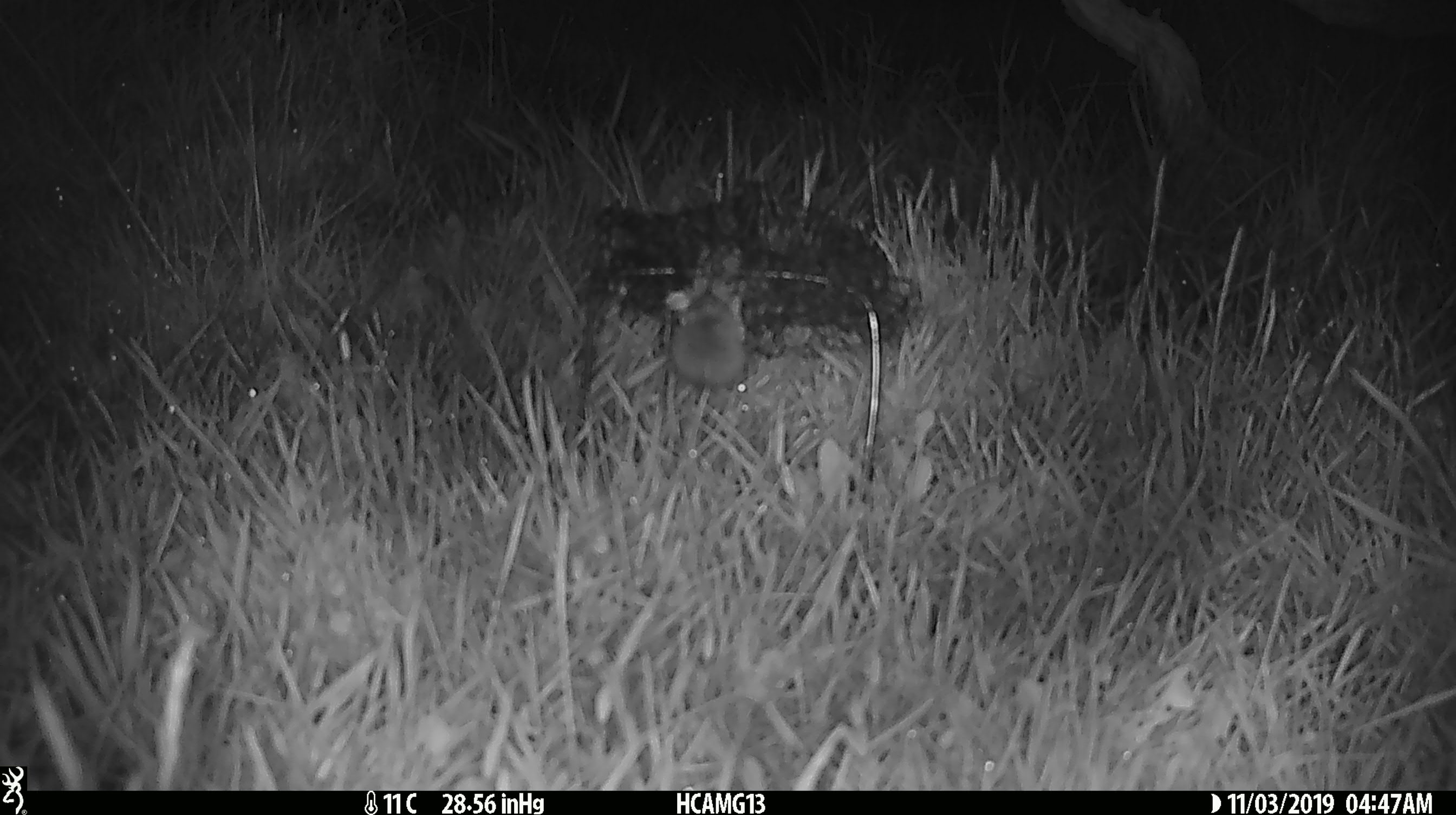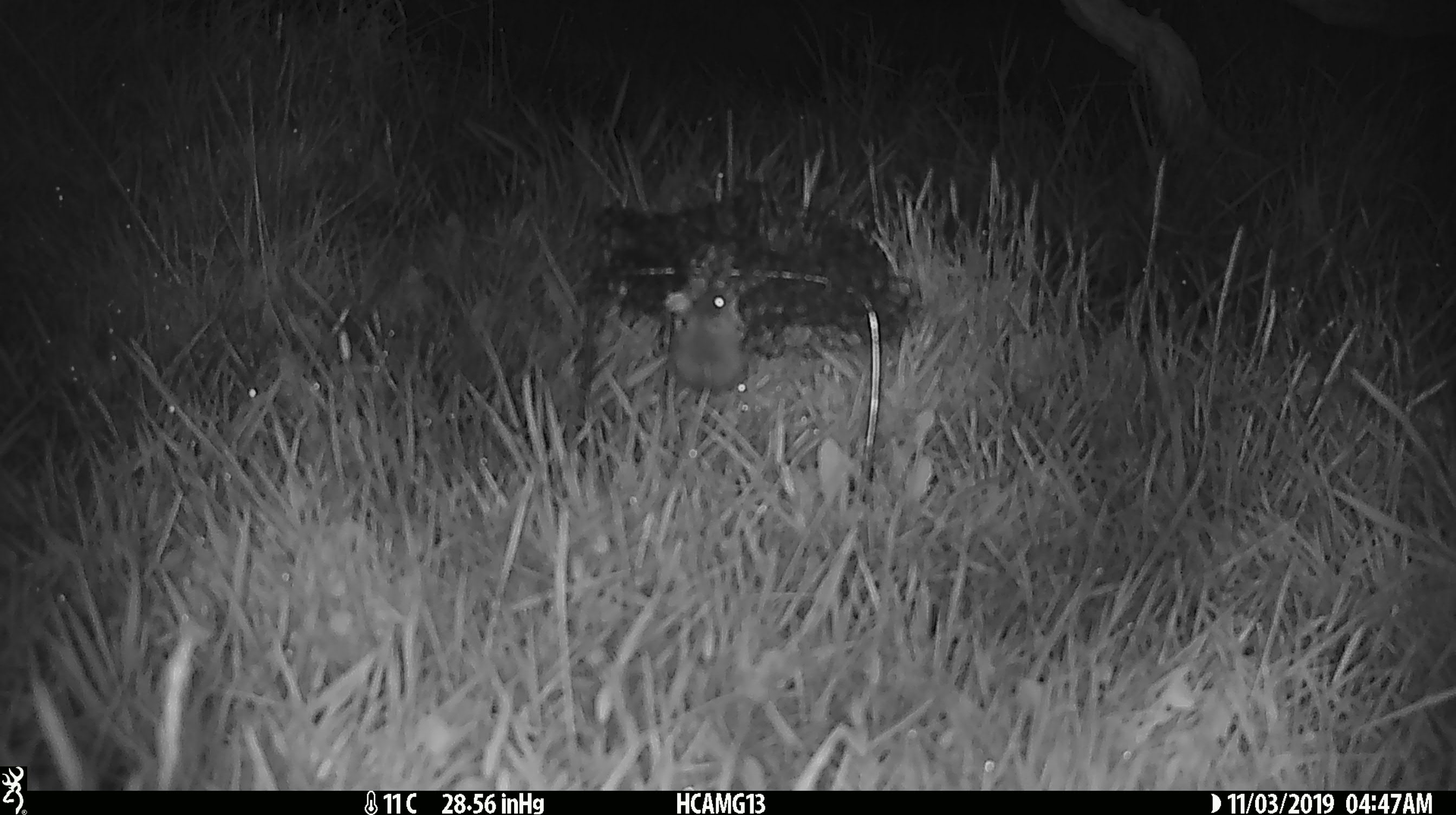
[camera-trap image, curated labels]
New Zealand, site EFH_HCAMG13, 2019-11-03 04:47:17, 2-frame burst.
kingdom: Animalia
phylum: Chordata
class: Mammalia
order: Rodentia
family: Muridae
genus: Mus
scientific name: Mus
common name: mouse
Mouse (Mus).